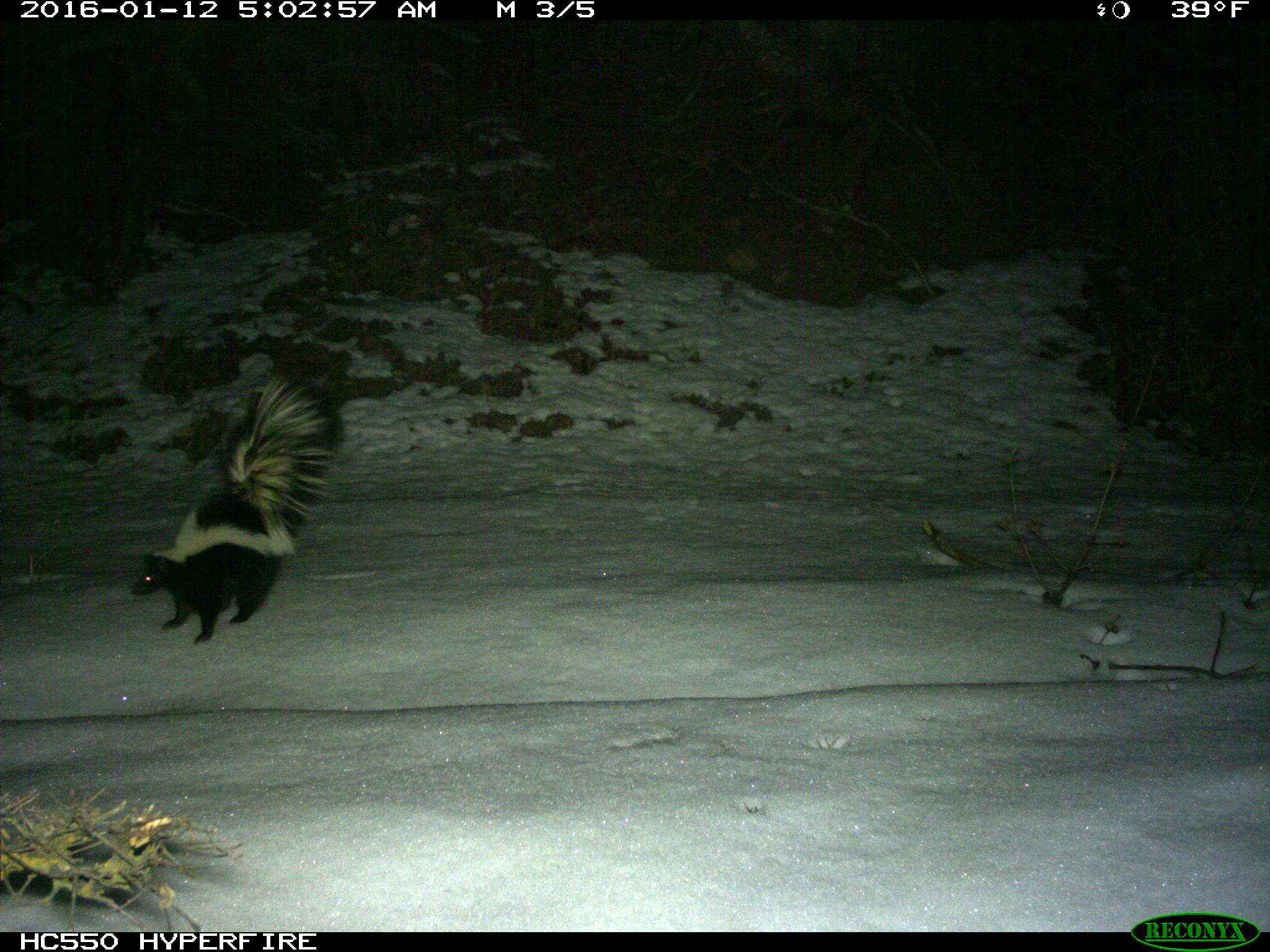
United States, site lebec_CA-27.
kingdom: Animalia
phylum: Chordata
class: Mammalia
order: Carnivora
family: Mephitidae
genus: Mephitis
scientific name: Mephitis mephitis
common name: striped skunk